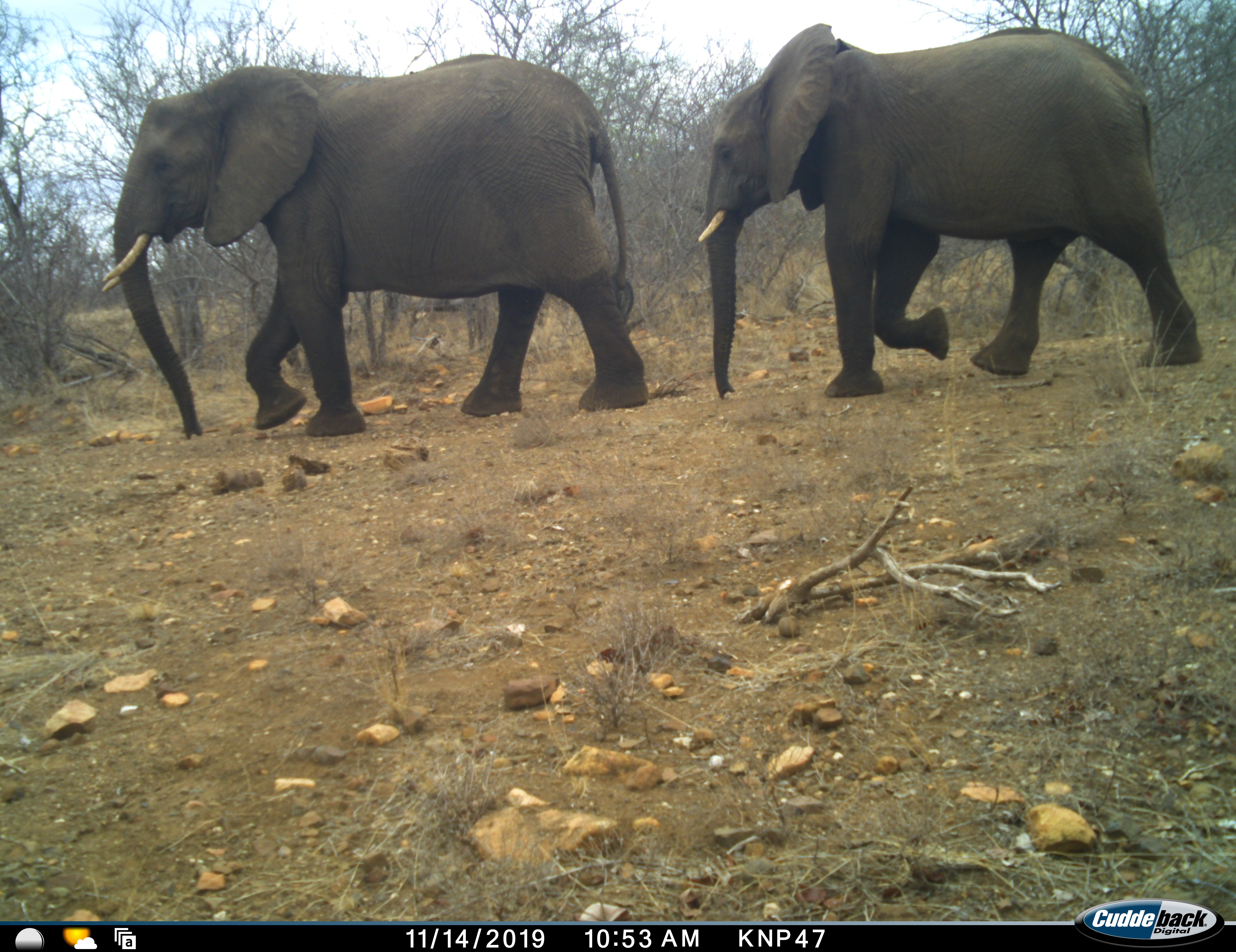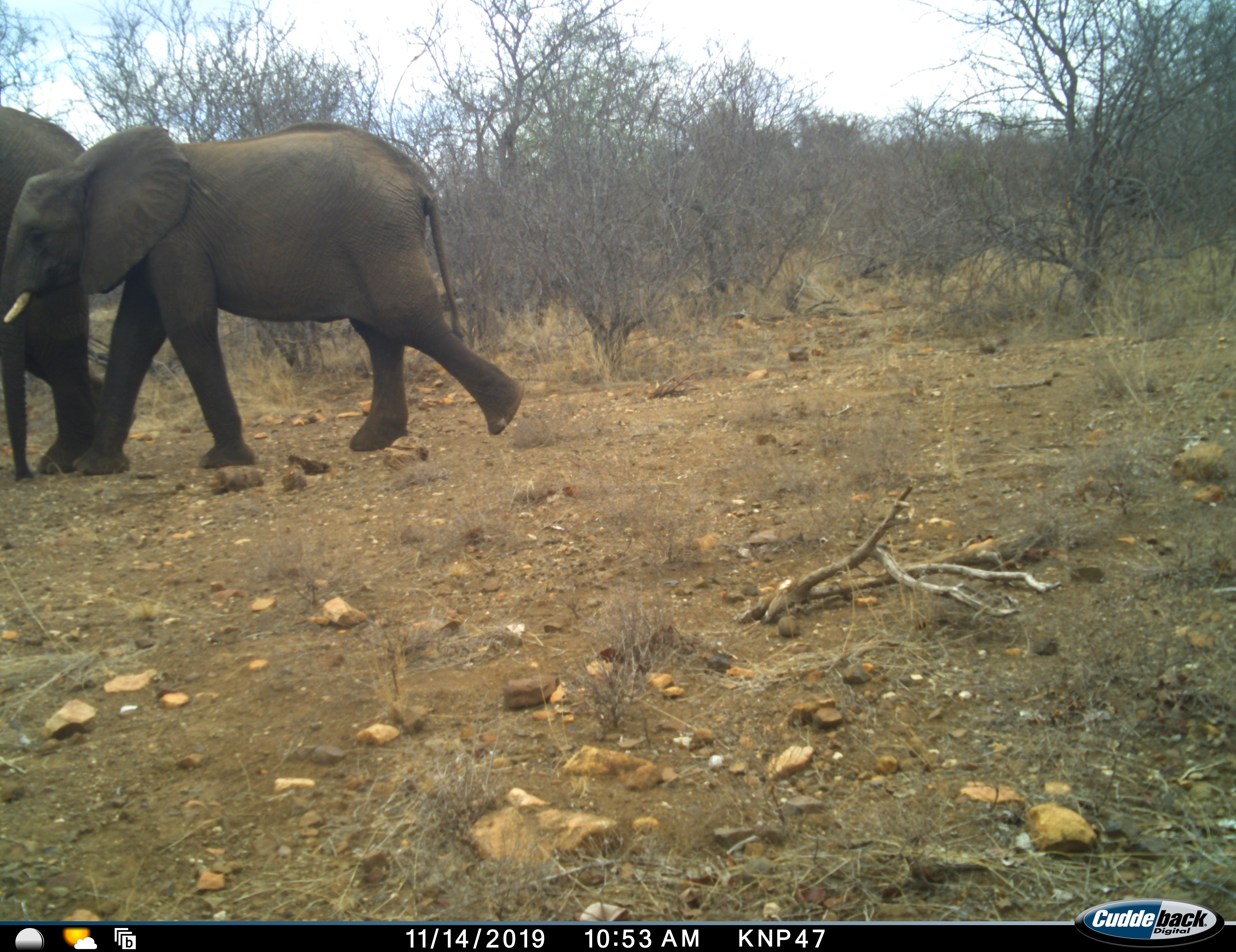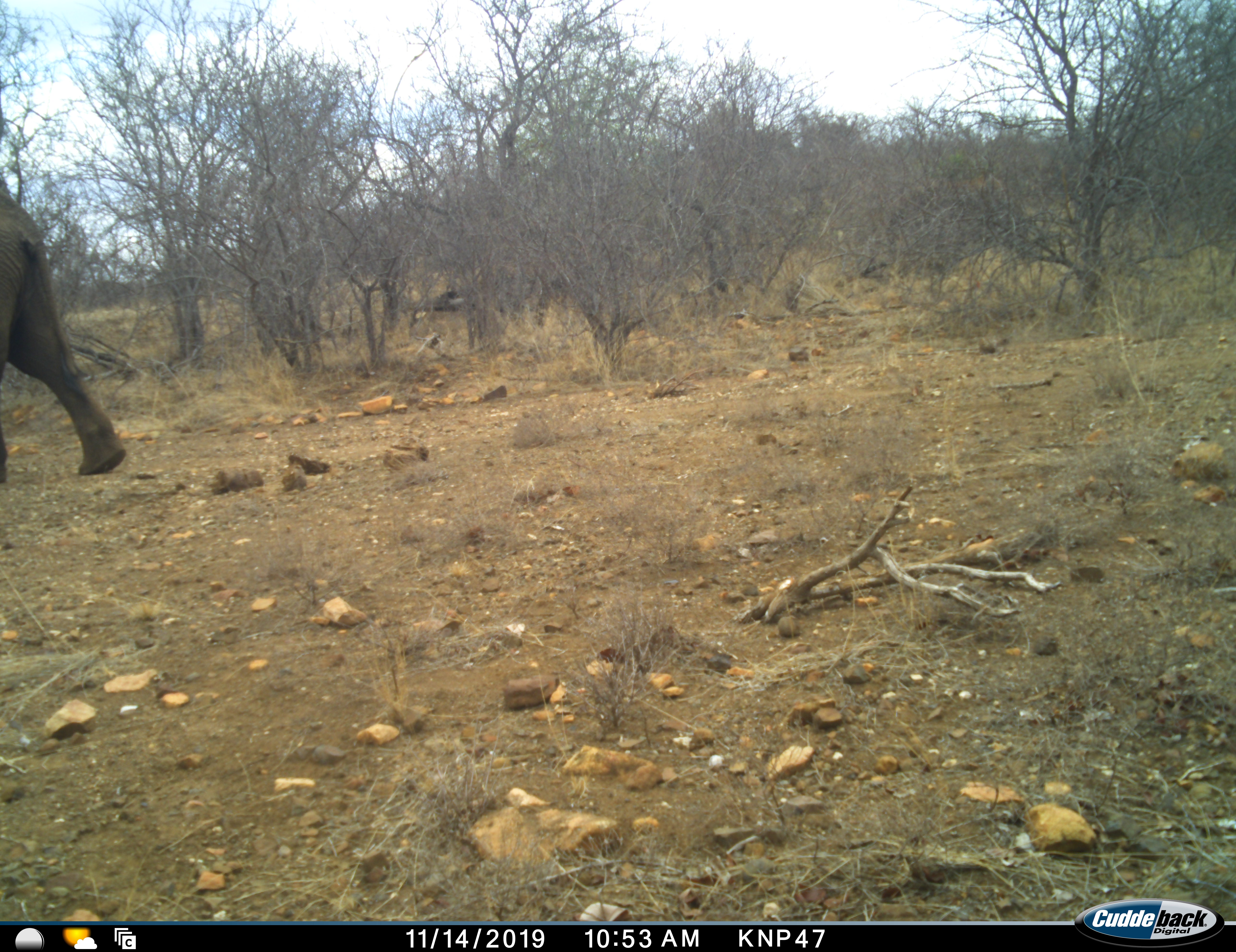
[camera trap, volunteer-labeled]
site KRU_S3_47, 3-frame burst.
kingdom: Animalia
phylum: Chordata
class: Mammalia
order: Proboscidea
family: Elephantidae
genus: Loxodonta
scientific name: Loxodonta africana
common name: african bush elephant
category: elephant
Elephant (african bush elephant) (Loxodonta africana), count 2. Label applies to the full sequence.